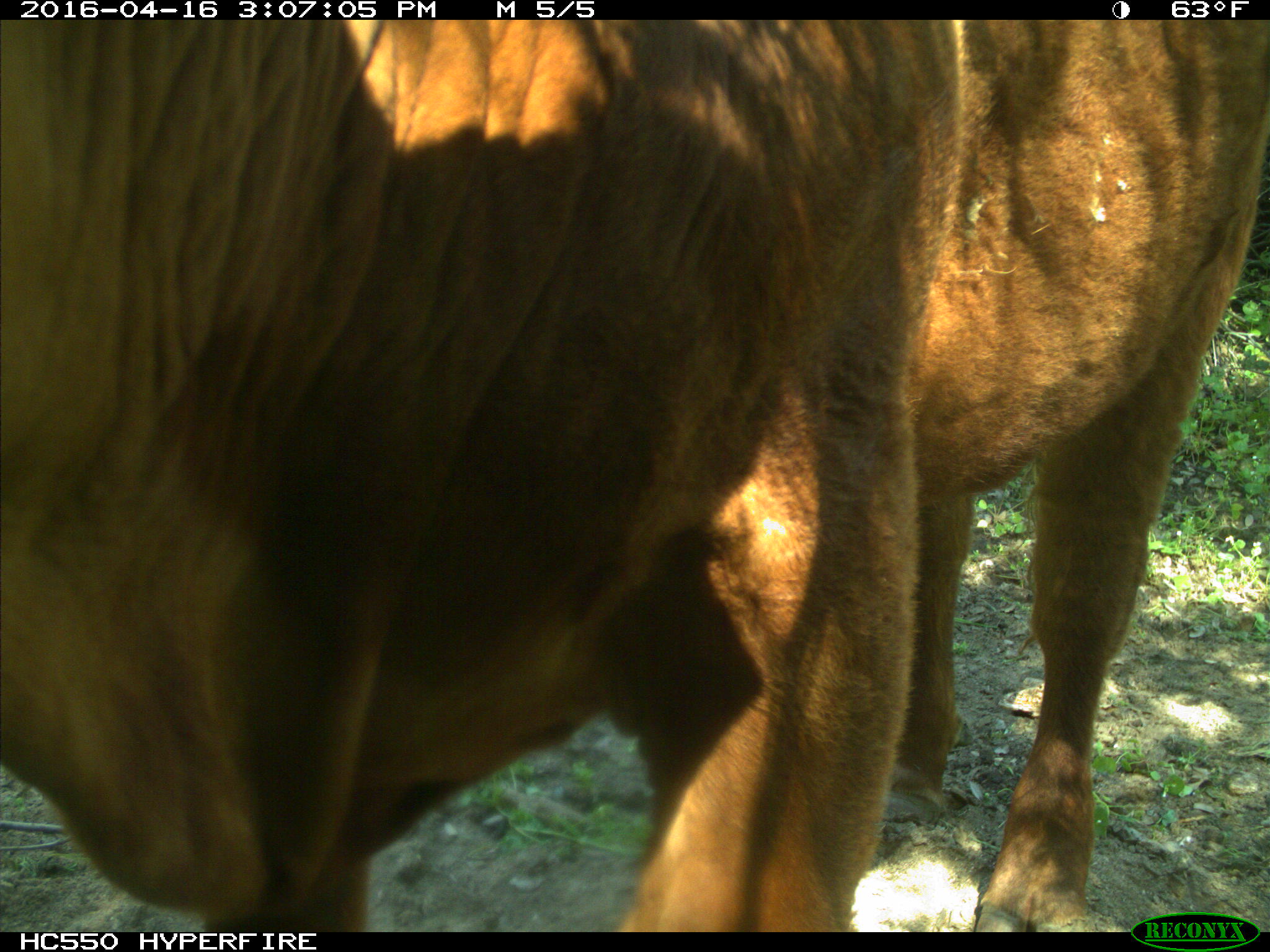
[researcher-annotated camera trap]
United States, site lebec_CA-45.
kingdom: Animalia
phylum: Chordata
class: Mammalia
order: Artiodactyla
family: Bovidae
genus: Bos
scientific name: Bos taurus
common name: domestic cow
Bos taurus (domestic cow).